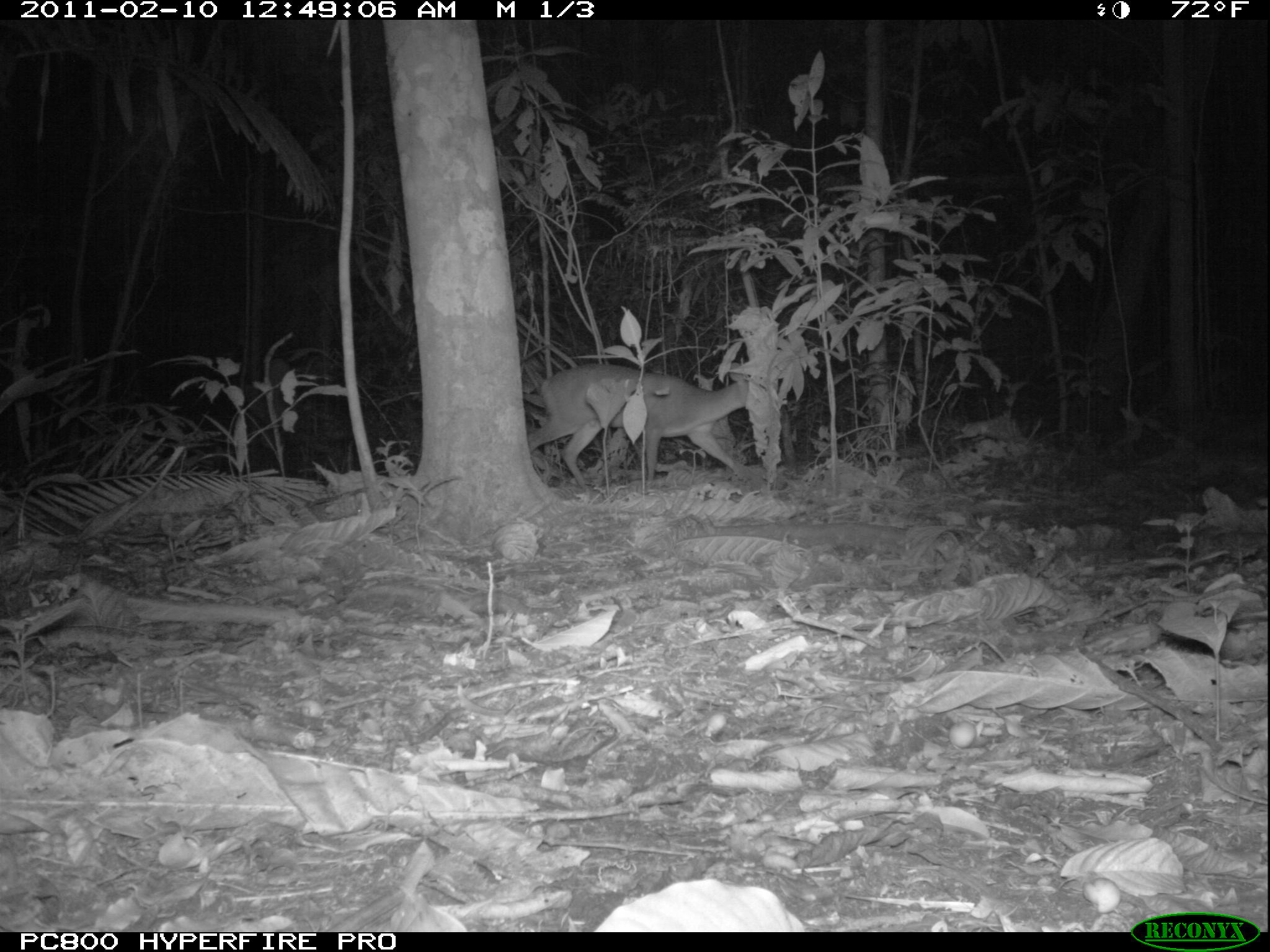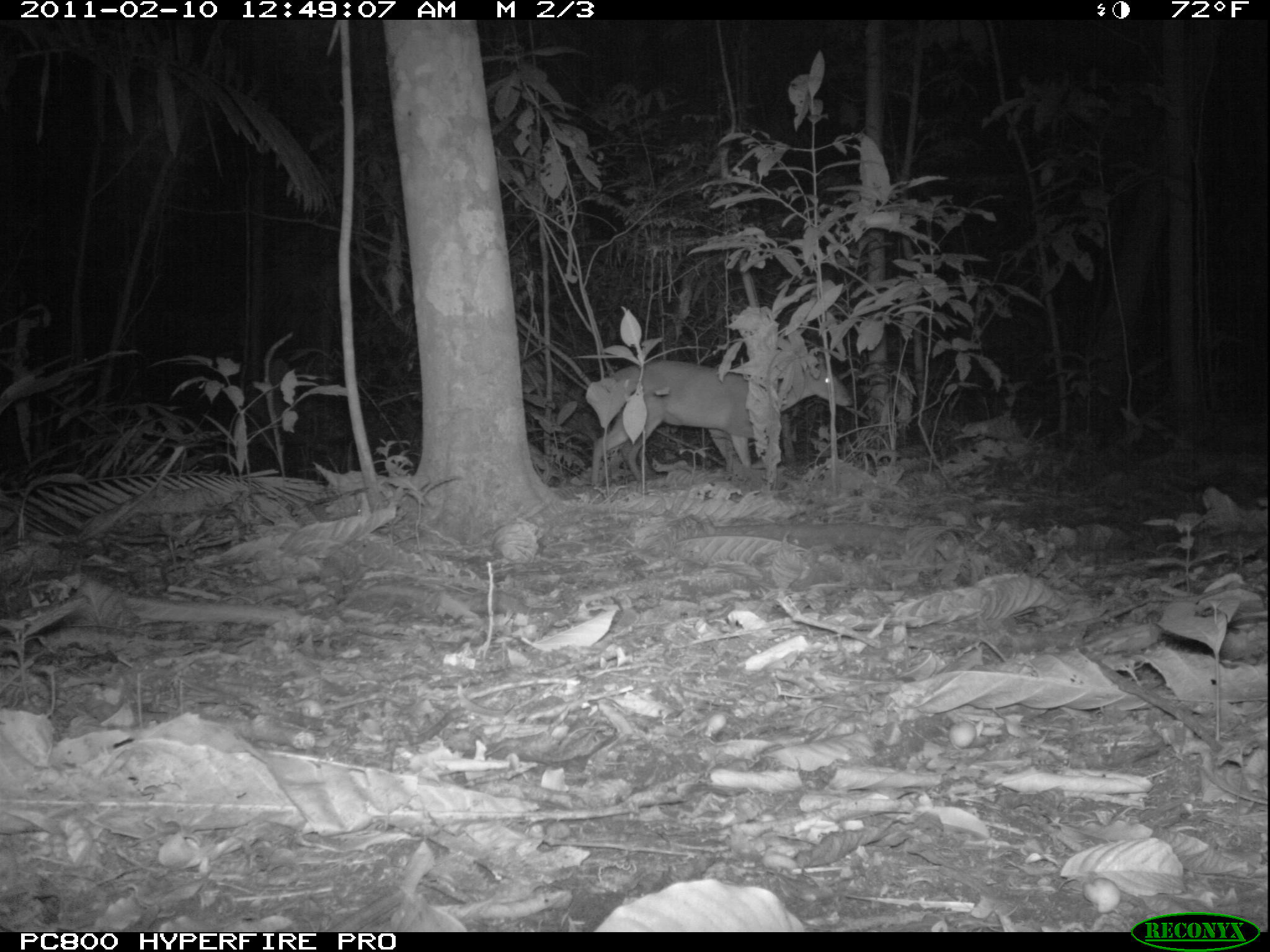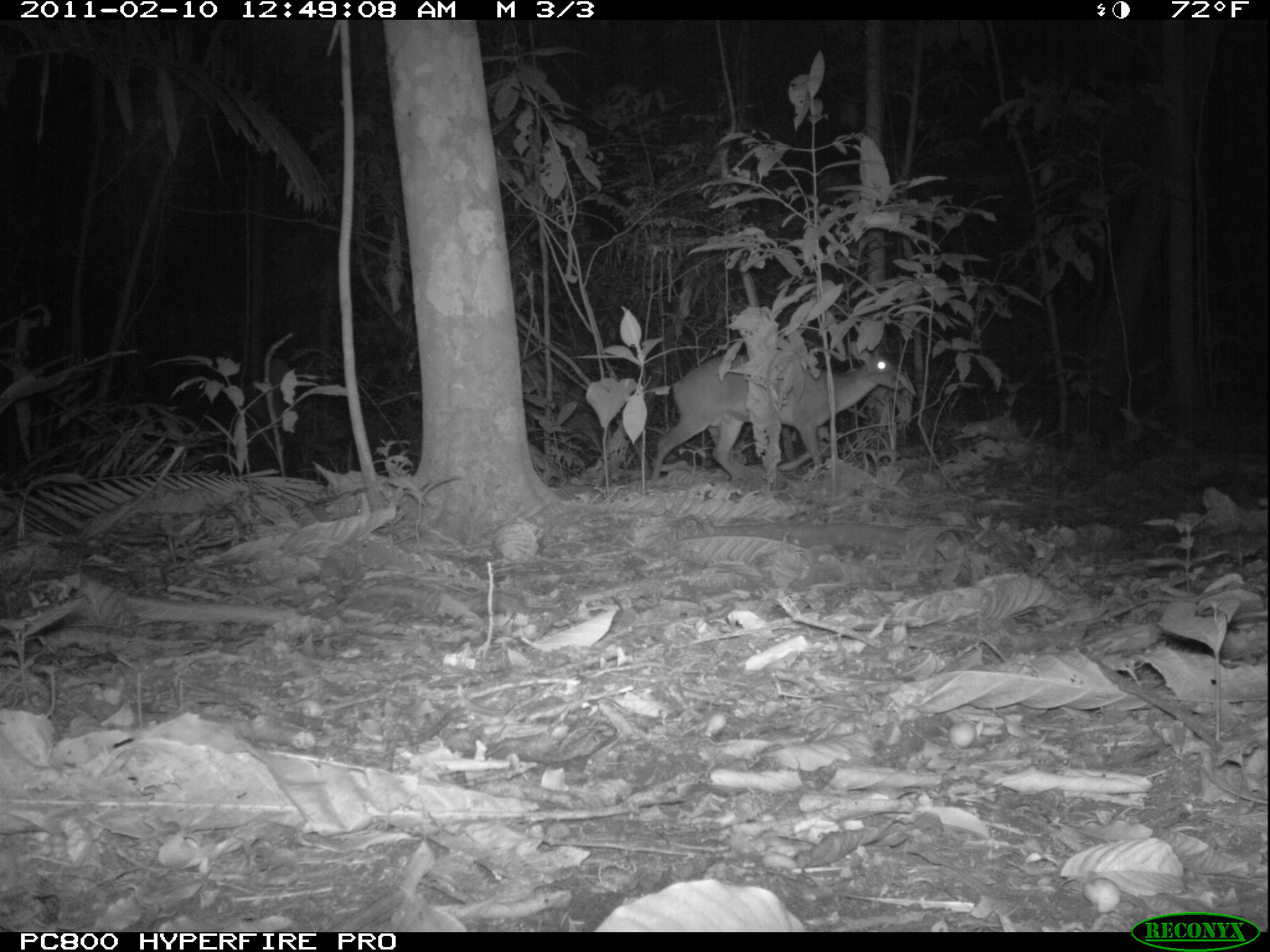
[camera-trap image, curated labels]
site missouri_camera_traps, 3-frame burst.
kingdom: Animalia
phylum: Chordata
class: Mammalia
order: Artiodactyla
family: Cervidae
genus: Mazama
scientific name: Mazama americana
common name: red brocket deer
Red brocket deer (Mazama americana). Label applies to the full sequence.